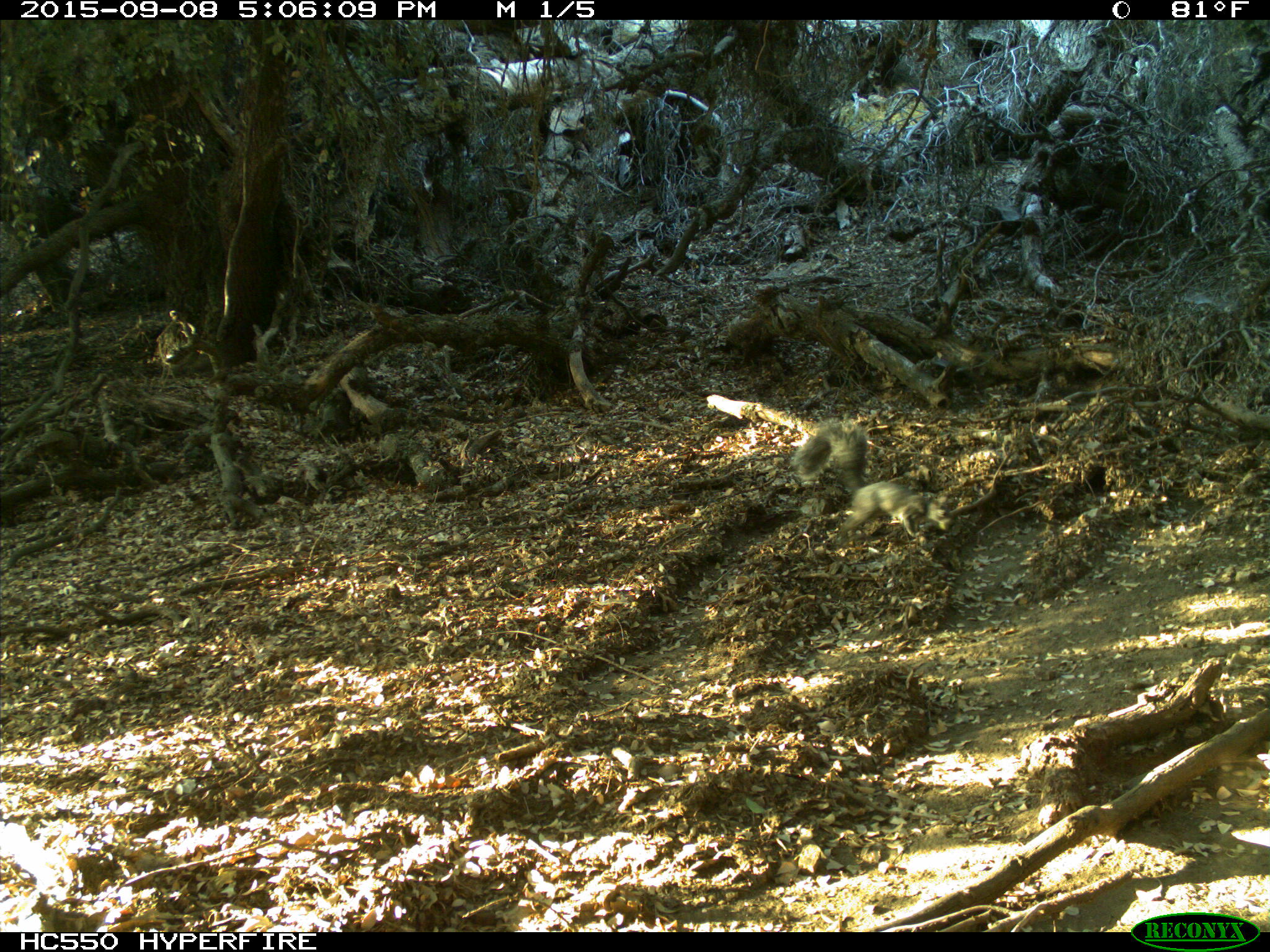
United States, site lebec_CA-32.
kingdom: Animalia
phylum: Chordata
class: Mammalia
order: Rodentia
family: Sciuridae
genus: Sciurus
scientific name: Sciurus carolinensis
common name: eastern gray squirrel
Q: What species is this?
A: Sciurus carolinensis (eastern gray squirrel).